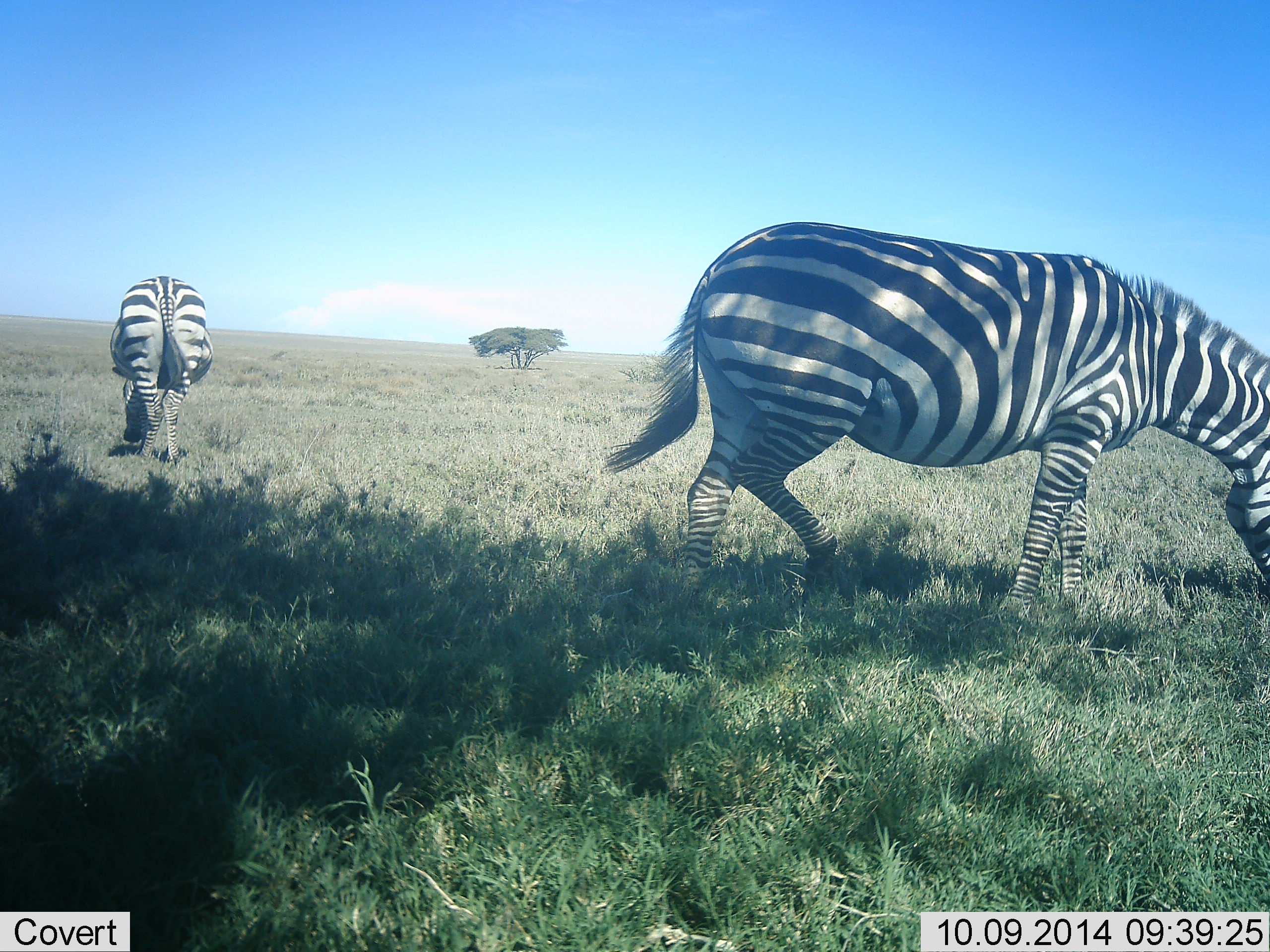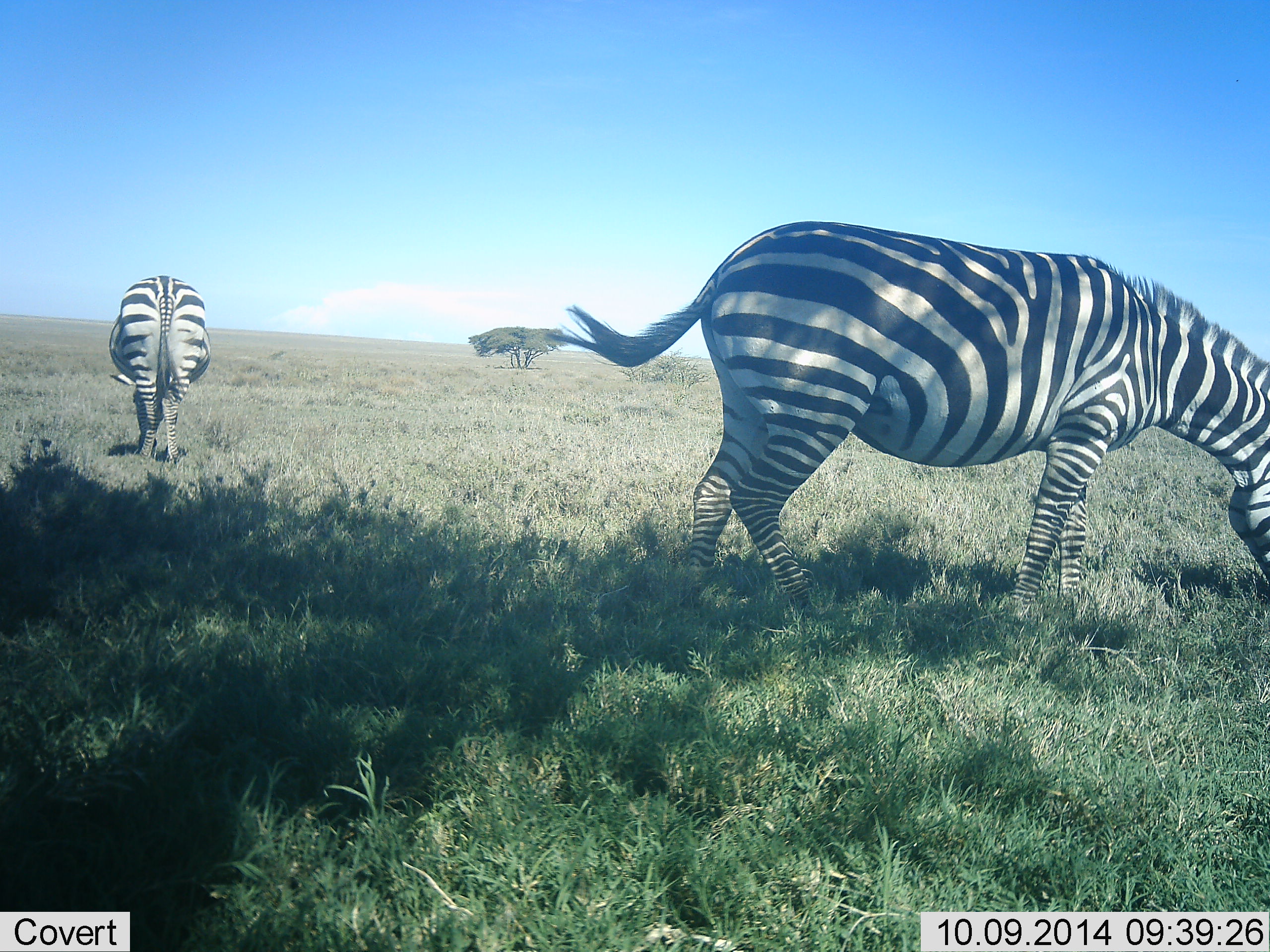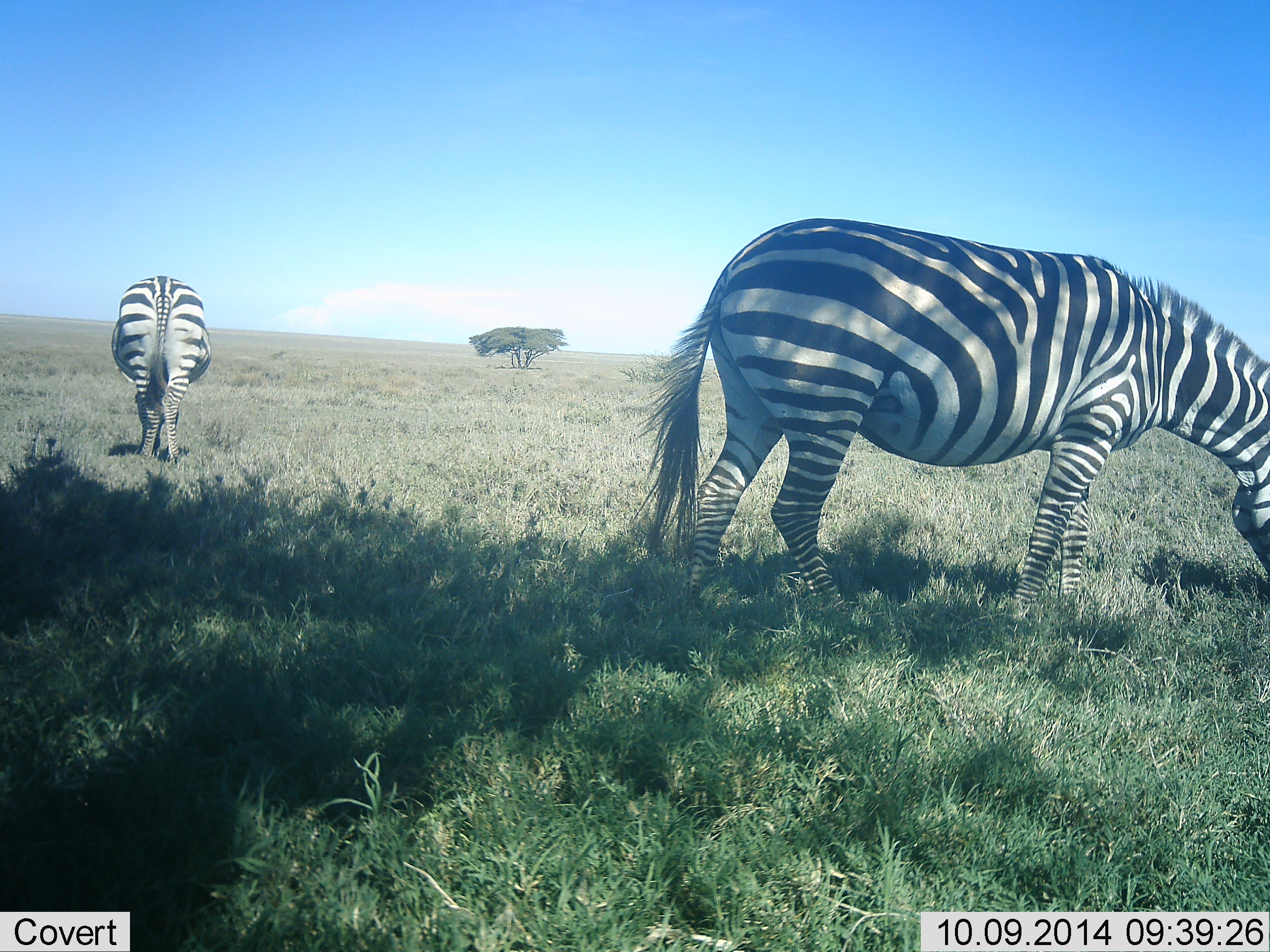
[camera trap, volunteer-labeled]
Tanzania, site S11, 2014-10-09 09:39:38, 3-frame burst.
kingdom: Animalia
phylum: Chordata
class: Mammalia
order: Perissodactyla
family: Equidae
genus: Equus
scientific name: Equus quagga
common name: plains zebra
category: zebra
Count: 2.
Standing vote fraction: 10%.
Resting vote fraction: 0%.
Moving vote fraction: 0%.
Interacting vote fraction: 0%.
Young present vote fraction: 0%.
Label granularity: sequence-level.